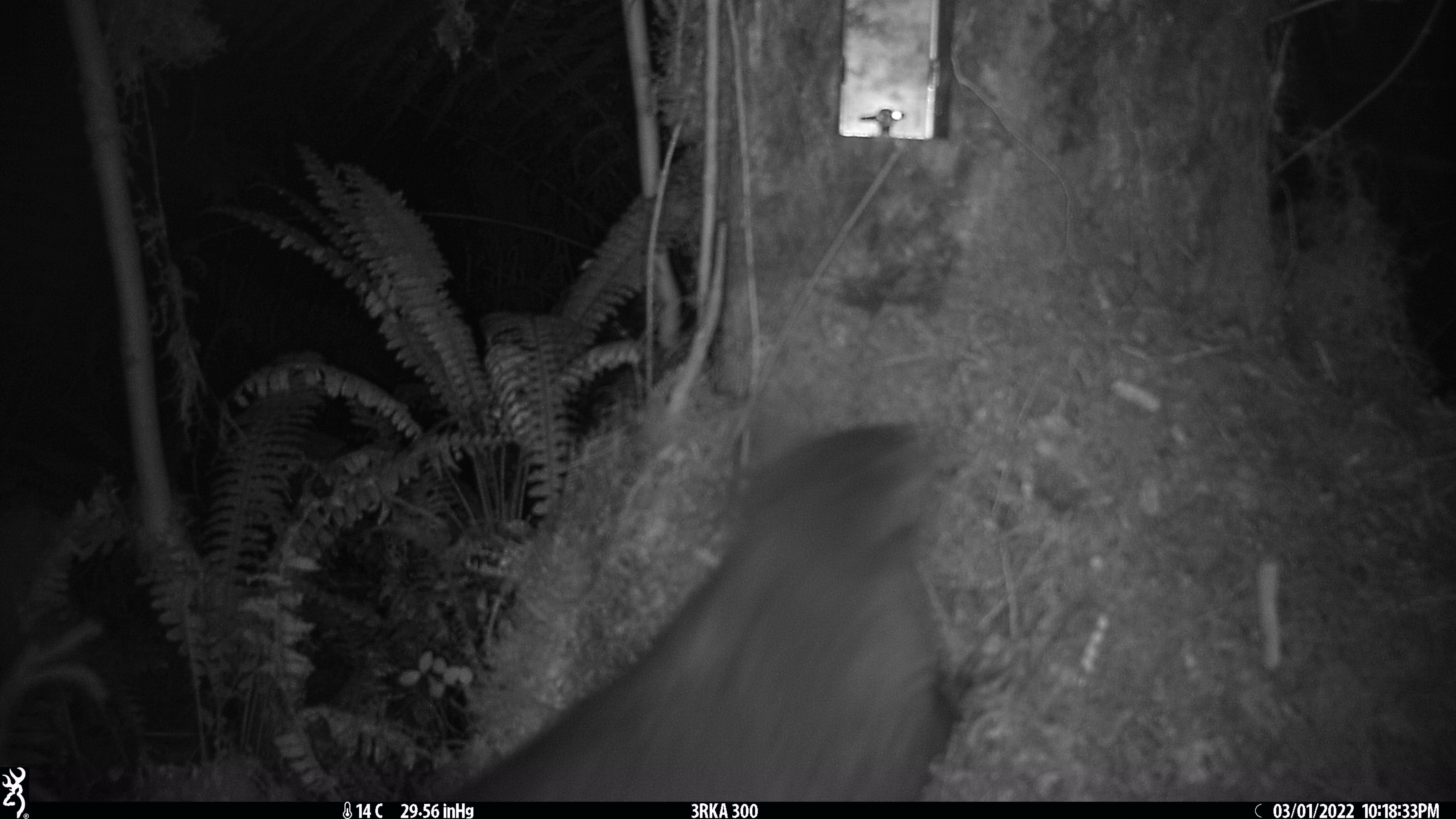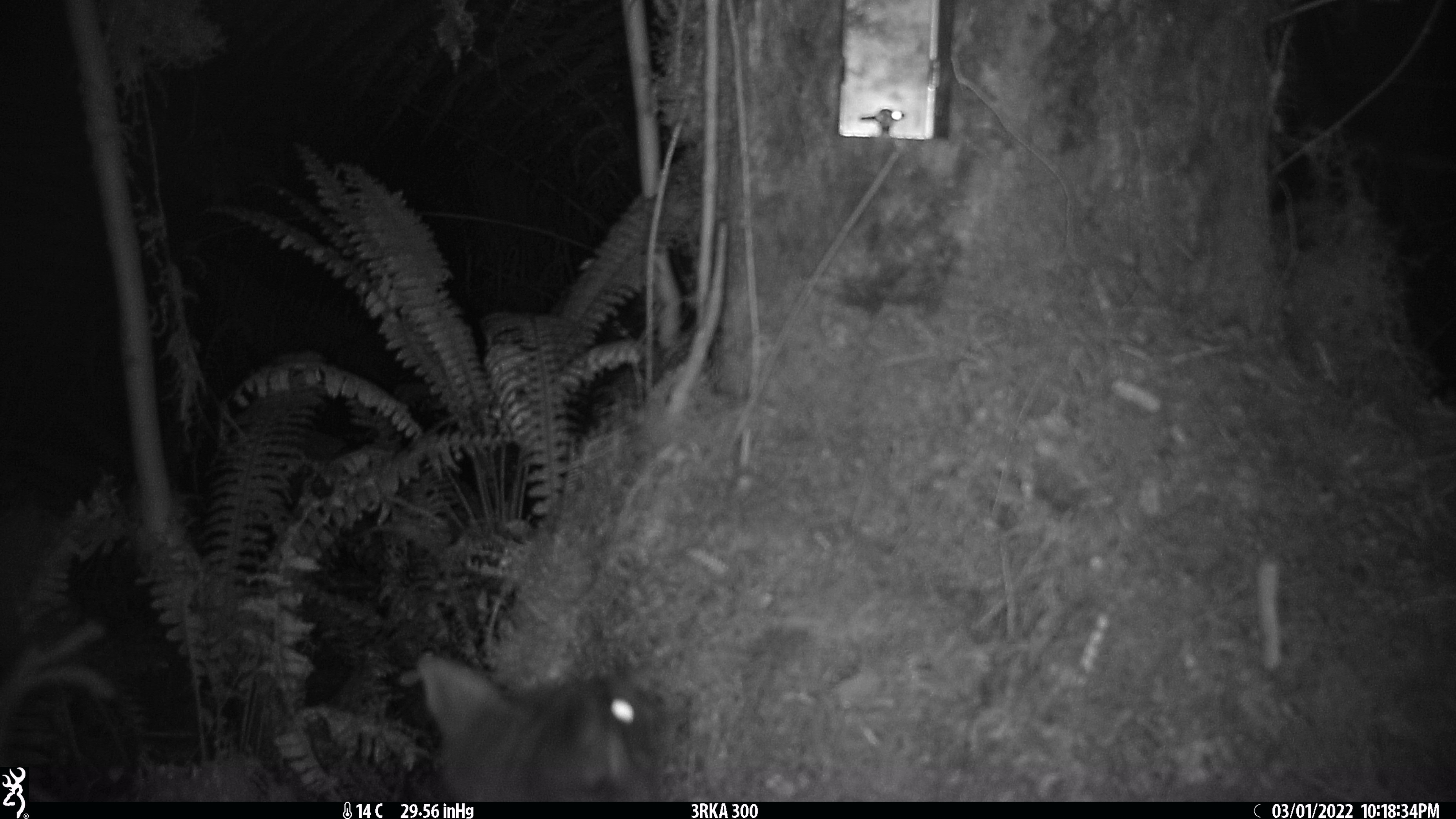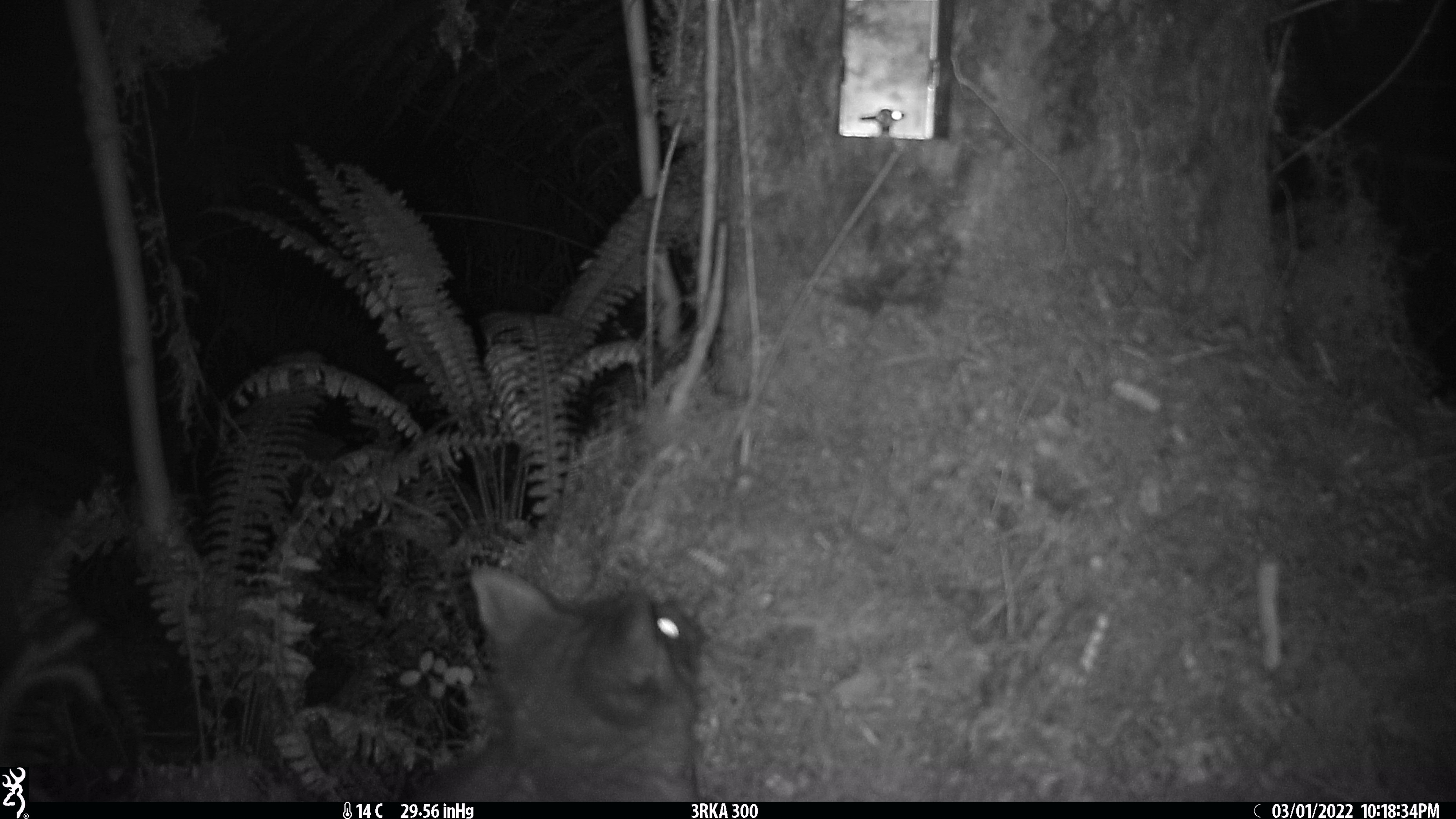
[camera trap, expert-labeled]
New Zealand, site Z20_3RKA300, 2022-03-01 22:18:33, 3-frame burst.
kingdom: Animalia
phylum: Chordata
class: Mammalia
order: Diprotodontia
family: Phalangeridae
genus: Trichosurus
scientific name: Trichosurus vulpecula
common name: common brushtail possum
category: possum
Possum (common brushtail possum) (Trichosurus vulpecula).